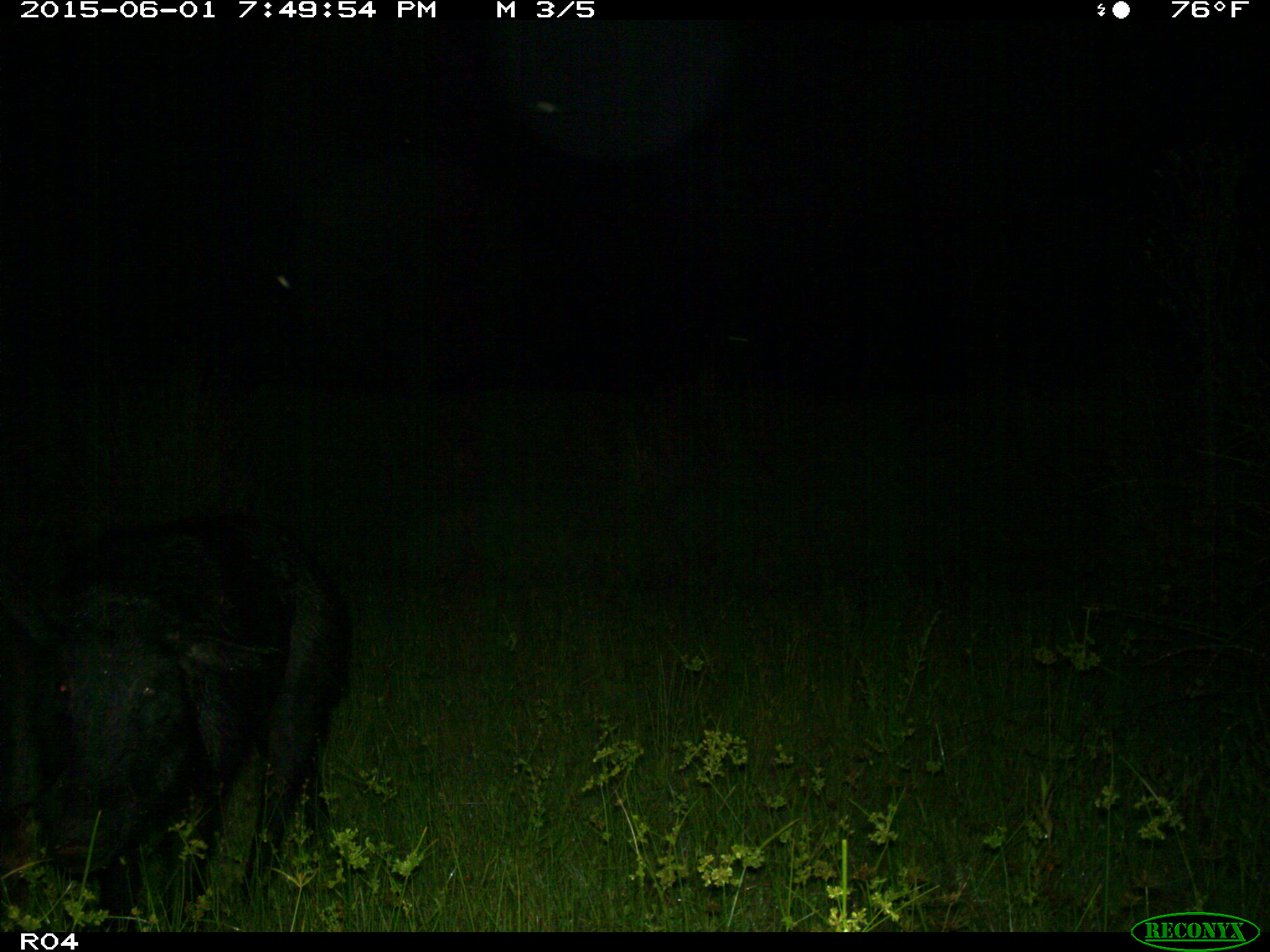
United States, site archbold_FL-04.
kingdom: Animalia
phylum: Chordata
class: Mammalia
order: Artiodactyla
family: Suidae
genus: Sus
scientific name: Sus scrofa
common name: wild boar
Sus scrofa (wild boar).